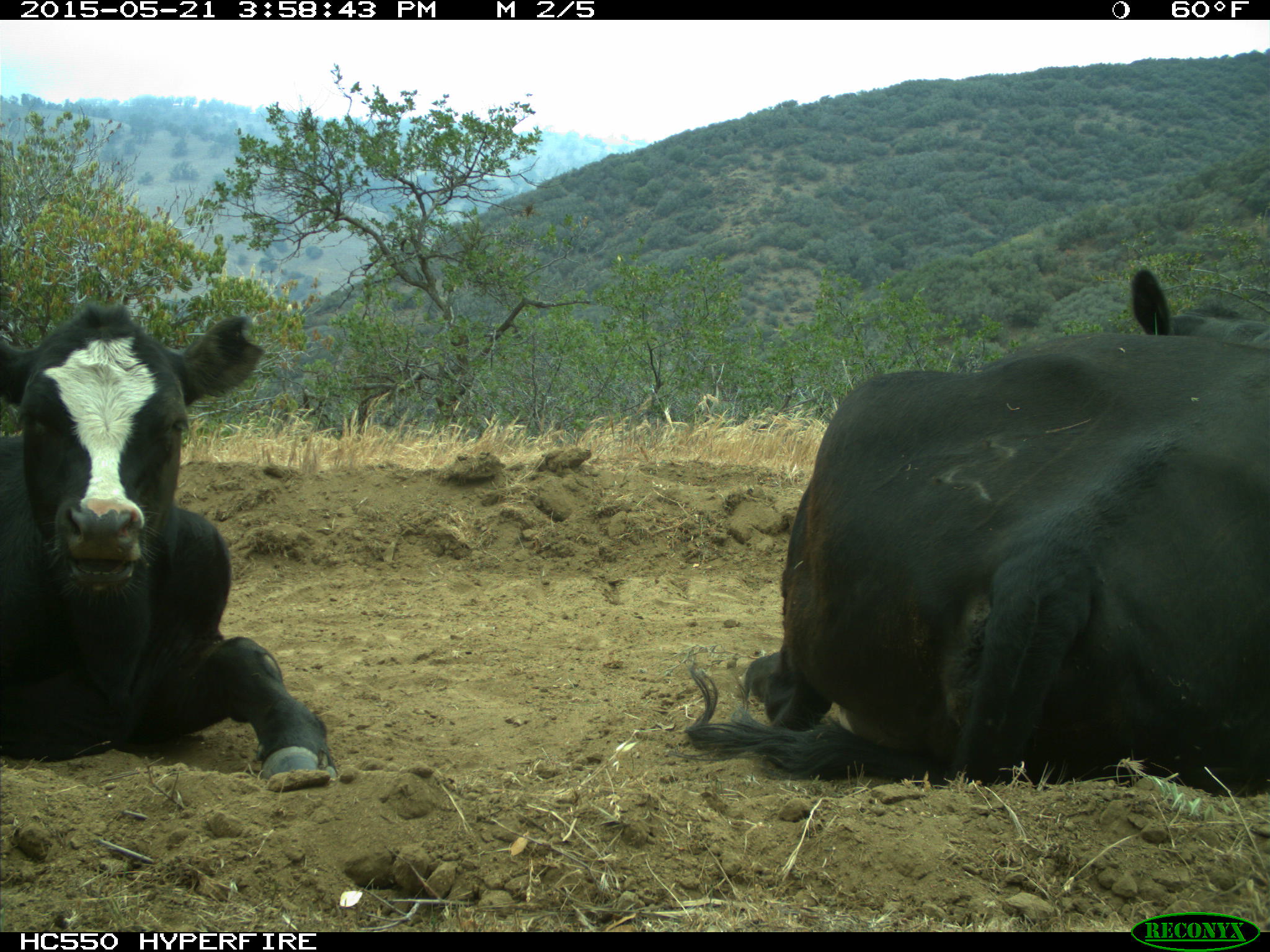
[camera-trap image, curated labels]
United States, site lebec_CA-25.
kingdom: Animalia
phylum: Chordata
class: Mammalia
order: Artiodactyla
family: Bovidae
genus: Bos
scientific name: Bos taurus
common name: domestic cow